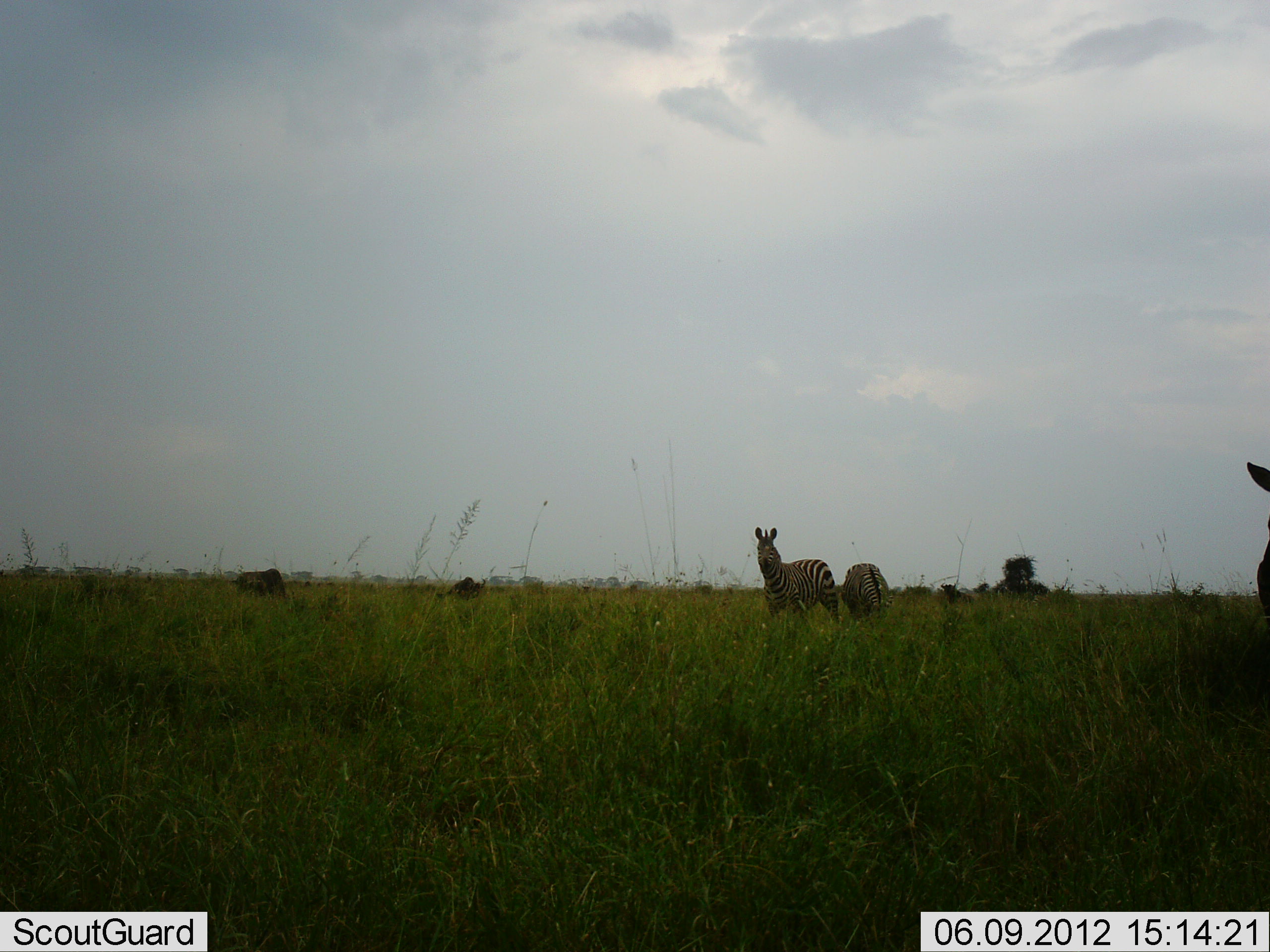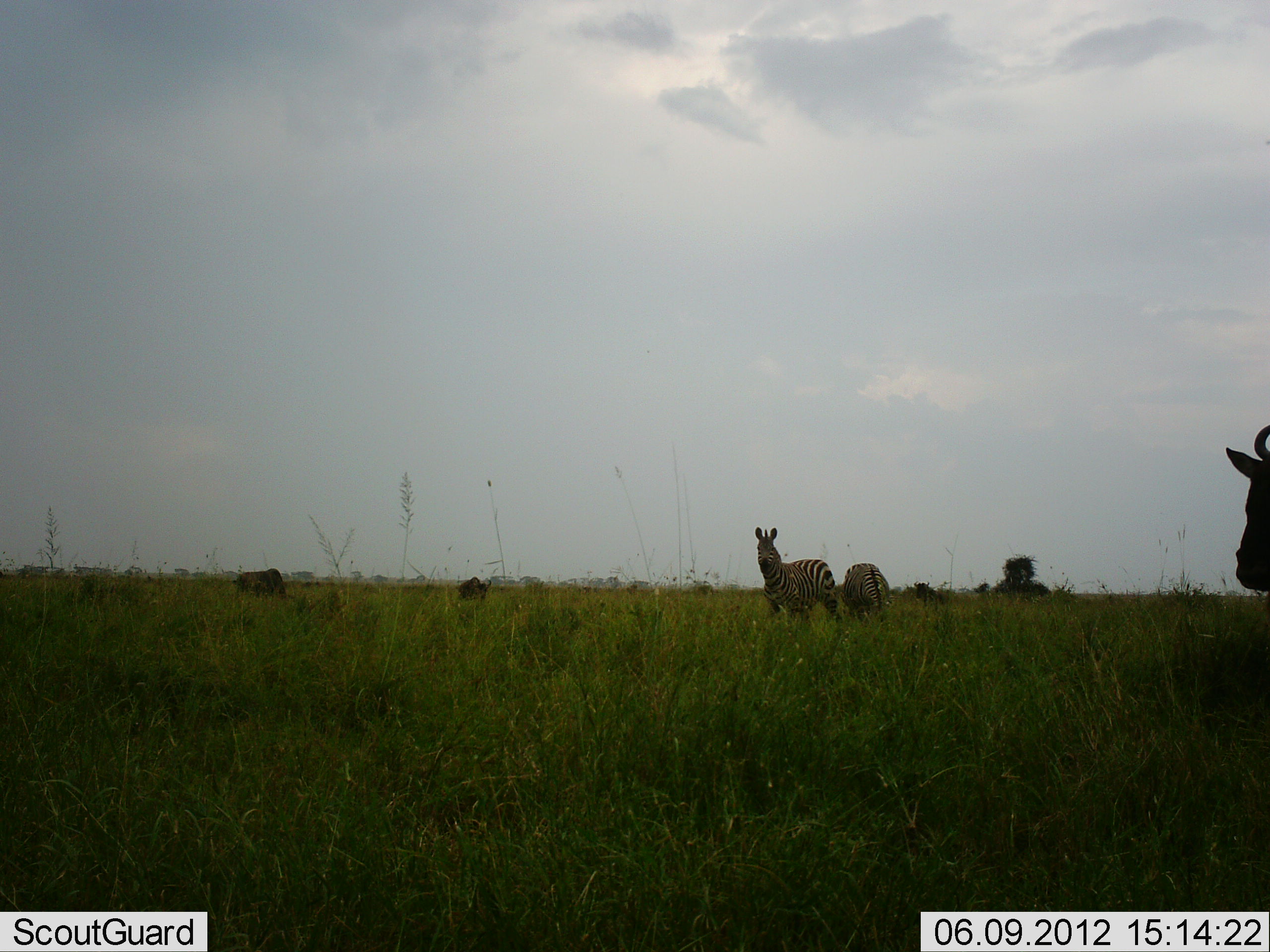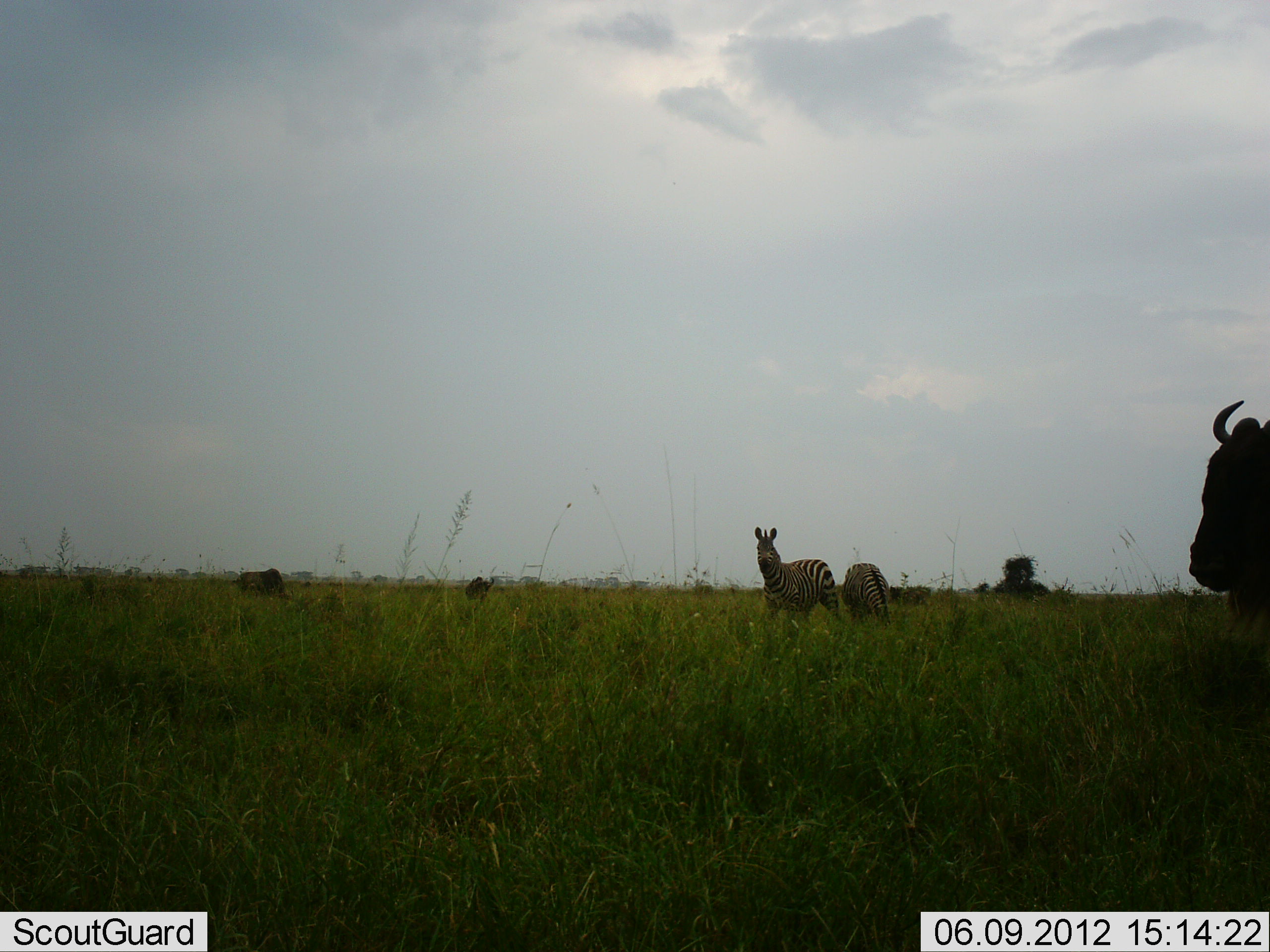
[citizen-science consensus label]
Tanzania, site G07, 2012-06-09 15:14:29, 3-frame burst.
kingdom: Animalia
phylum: Chordata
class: Mammalia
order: Artiodactyla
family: Bovidae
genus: Connochaetes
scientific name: Connochaetes taurinus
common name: blue wildebeest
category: wildebeest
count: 3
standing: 90%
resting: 0%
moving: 20%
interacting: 0%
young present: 0%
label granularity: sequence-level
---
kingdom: Animalia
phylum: Chordata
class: Mammalia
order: Perissodactyla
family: Equidae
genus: Equus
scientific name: Equus quagga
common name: plains zebra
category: zebra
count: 2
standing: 91%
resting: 0%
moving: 9%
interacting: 0%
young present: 0%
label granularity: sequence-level